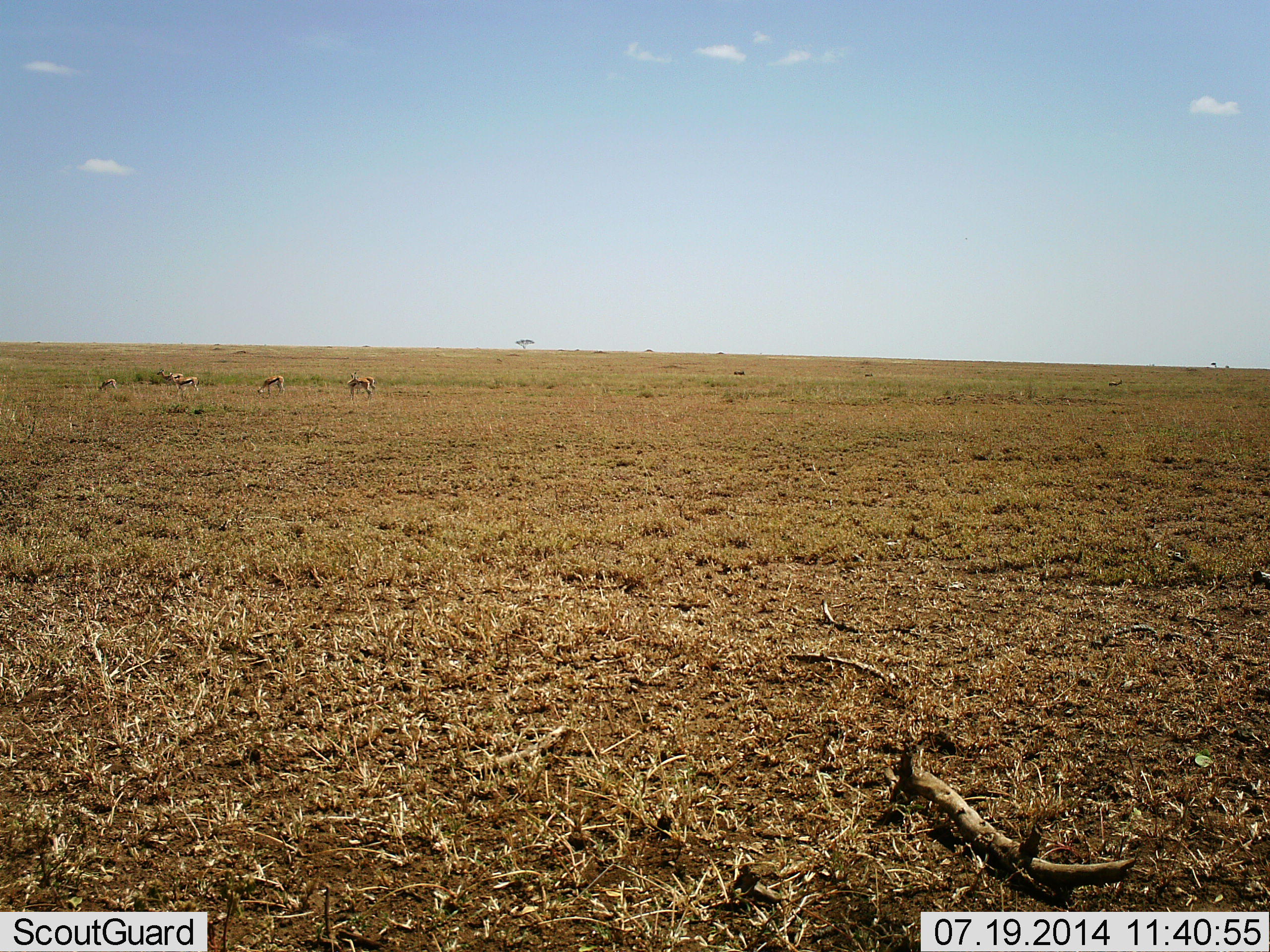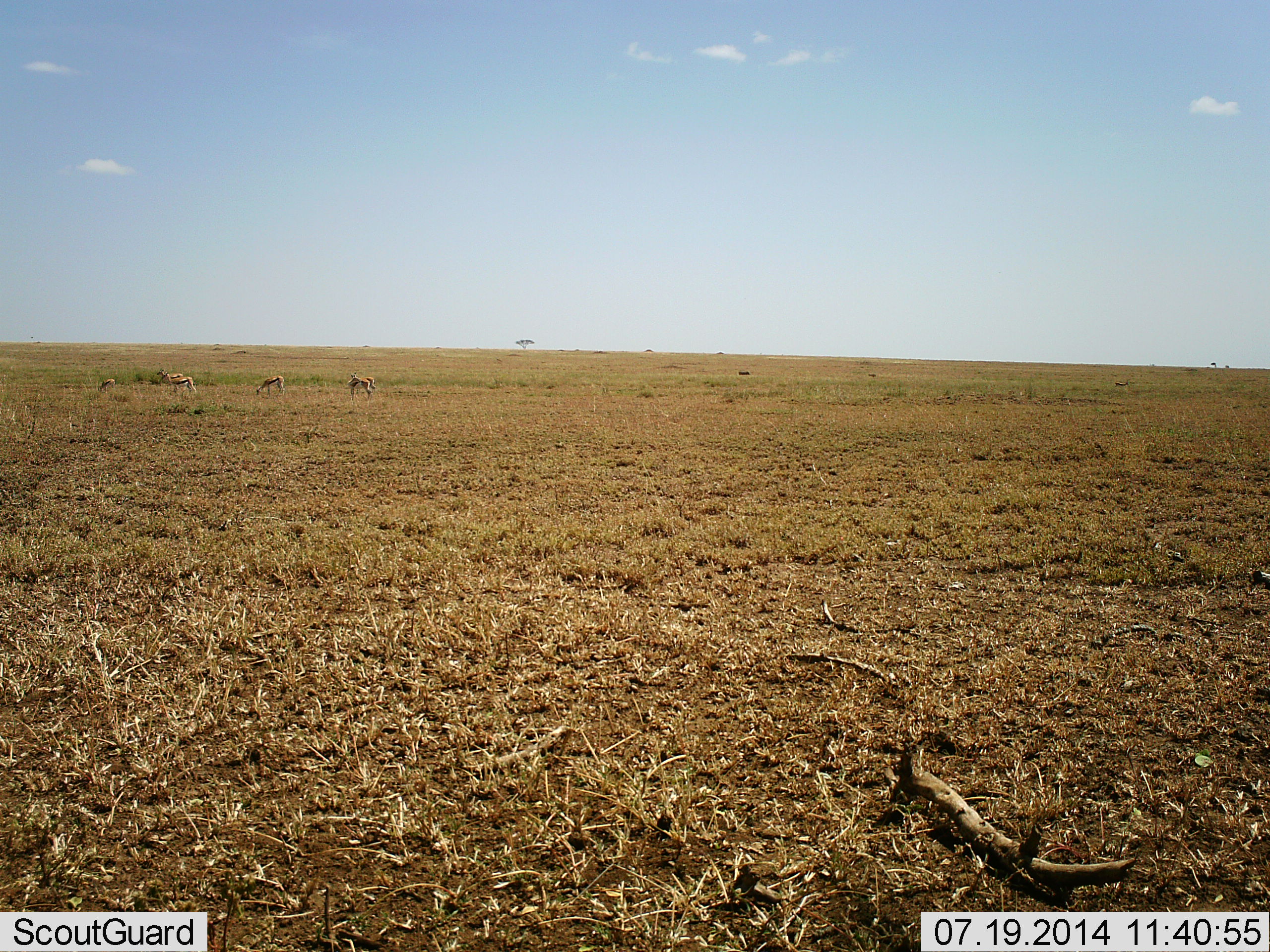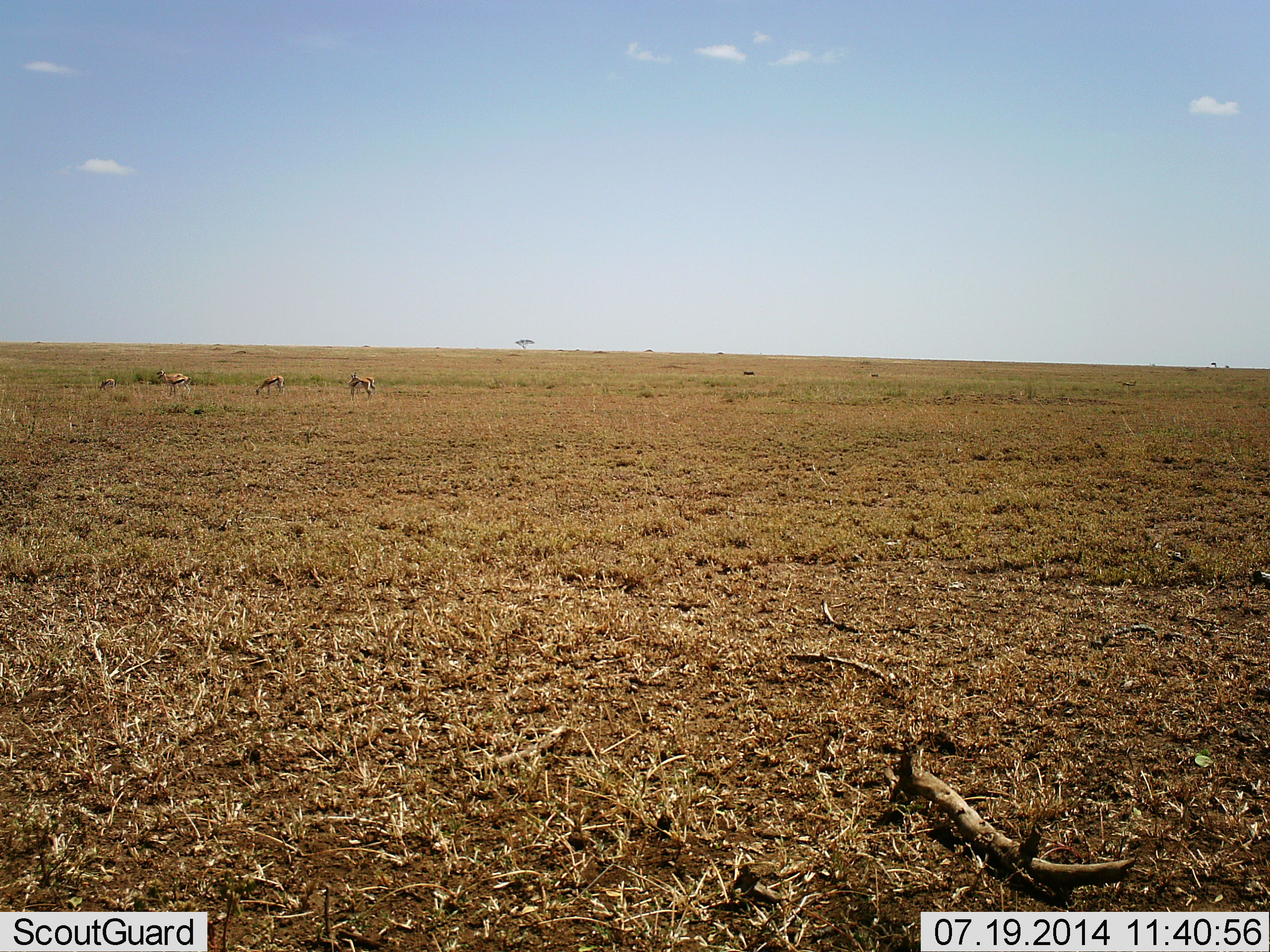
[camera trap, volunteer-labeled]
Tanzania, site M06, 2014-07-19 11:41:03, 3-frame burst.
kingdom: Animalia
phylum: Chordata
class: Mammalia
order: Artiodactyla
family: Bovidae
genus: Eudorcas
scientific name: Eudorcas thomsonii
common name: thomson's gazelle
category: gazellethomsons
Gazellethomsons (thomson's gazelle) (Eudorcas thomsonii), count 5. Behavior (volunteer vote fractions): standing 60%, resting 0%, moving 60%, interacting 0%. Young present (vote fraction): 0%. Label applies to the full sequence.